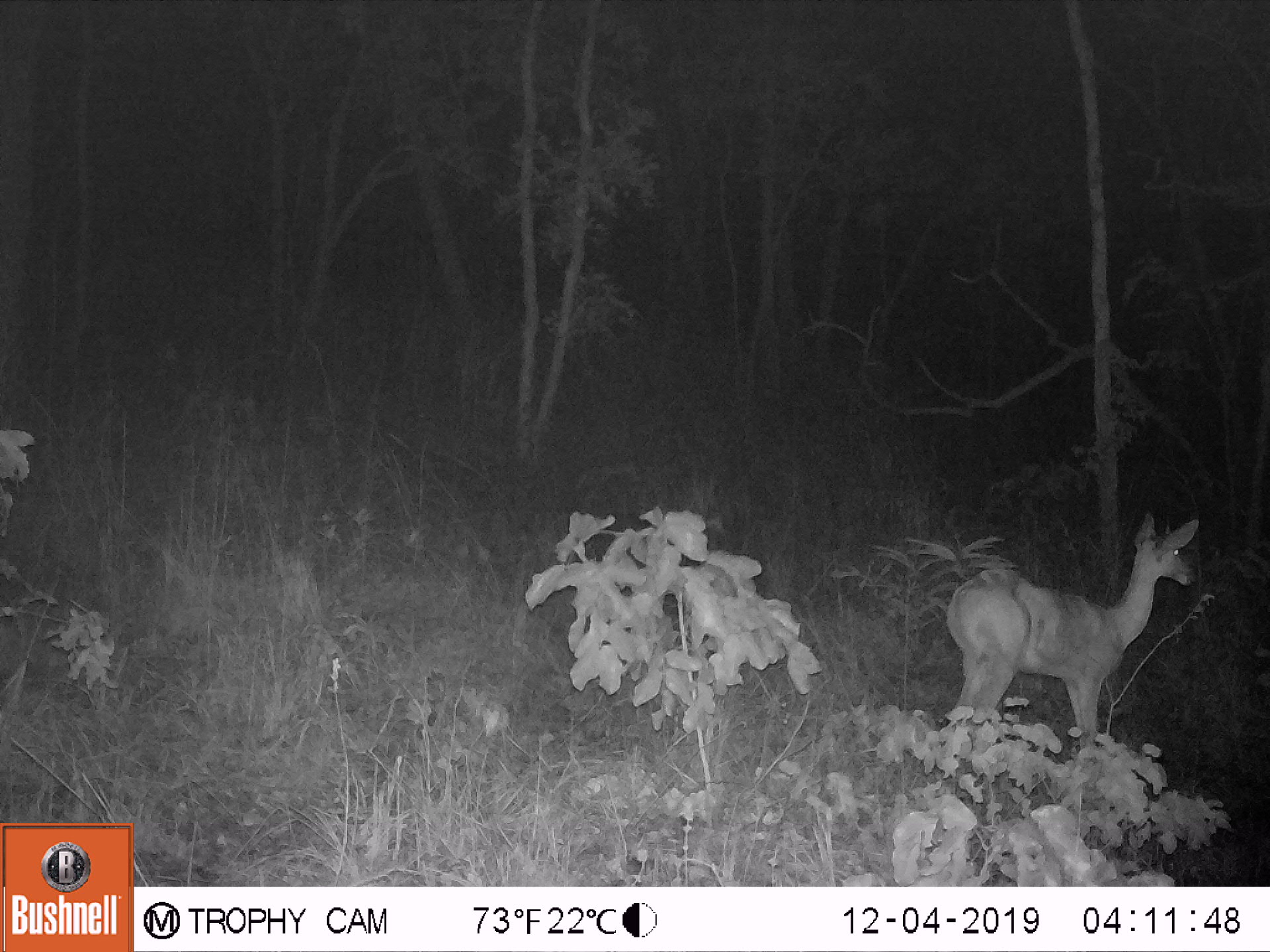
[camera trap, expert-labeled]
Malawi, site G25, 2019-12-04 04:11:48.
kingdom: Animalia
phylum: Chordata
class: Mammalia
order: Artiodactyla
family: Bovidae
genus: Redunca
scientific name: Redunca arundinum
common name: southern reedbuck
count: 1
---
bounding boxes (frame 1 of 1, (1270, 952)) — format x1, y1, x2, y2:
southern reedbuck: 934, 506, 1205, 743